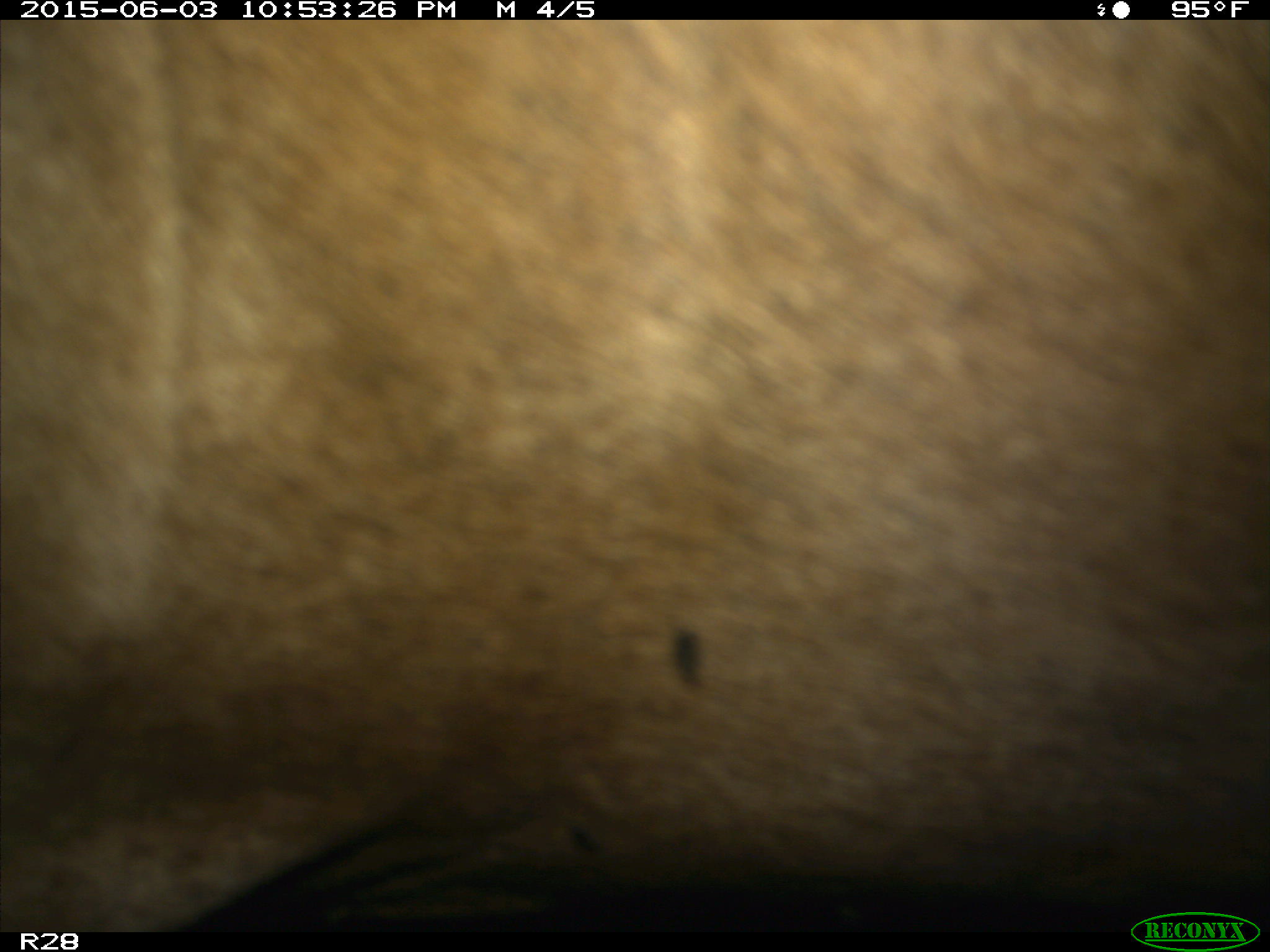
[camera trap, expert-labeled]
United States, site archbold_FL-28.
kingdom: Animalia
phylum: Chordata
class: Mammalia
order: Artiodactyla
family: Bovidae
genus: Bos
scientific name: Bos taurus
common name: domestic cow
Bos taurus (domestic cow).